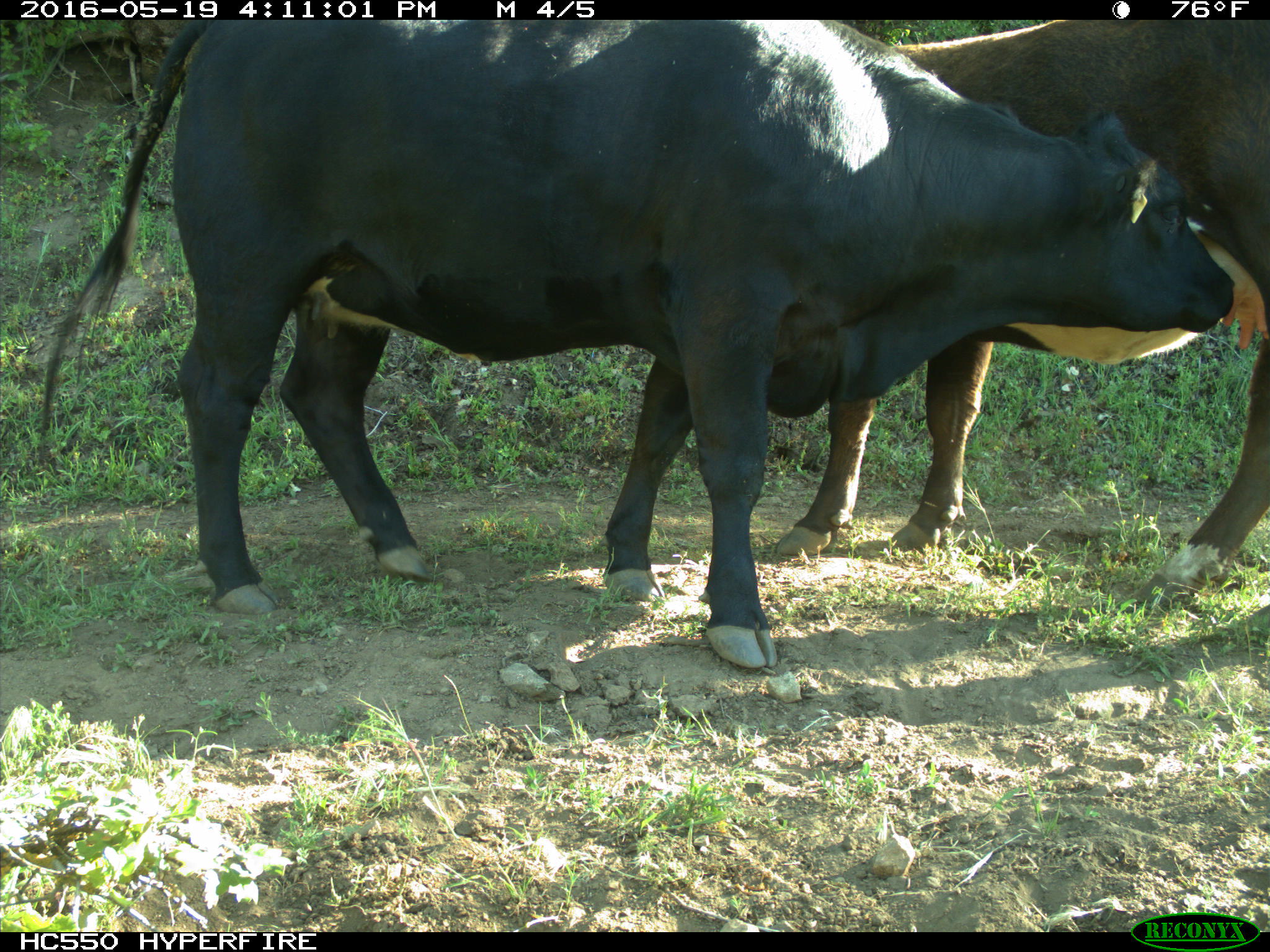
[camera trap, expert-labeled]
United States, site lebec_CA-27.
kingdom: Animalia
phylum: Chordata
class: Mammalia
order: Artiodactyla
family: Bovidae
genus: Bos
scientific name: Bos taurus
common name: domestic cow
Bos taurus (domestic cow).